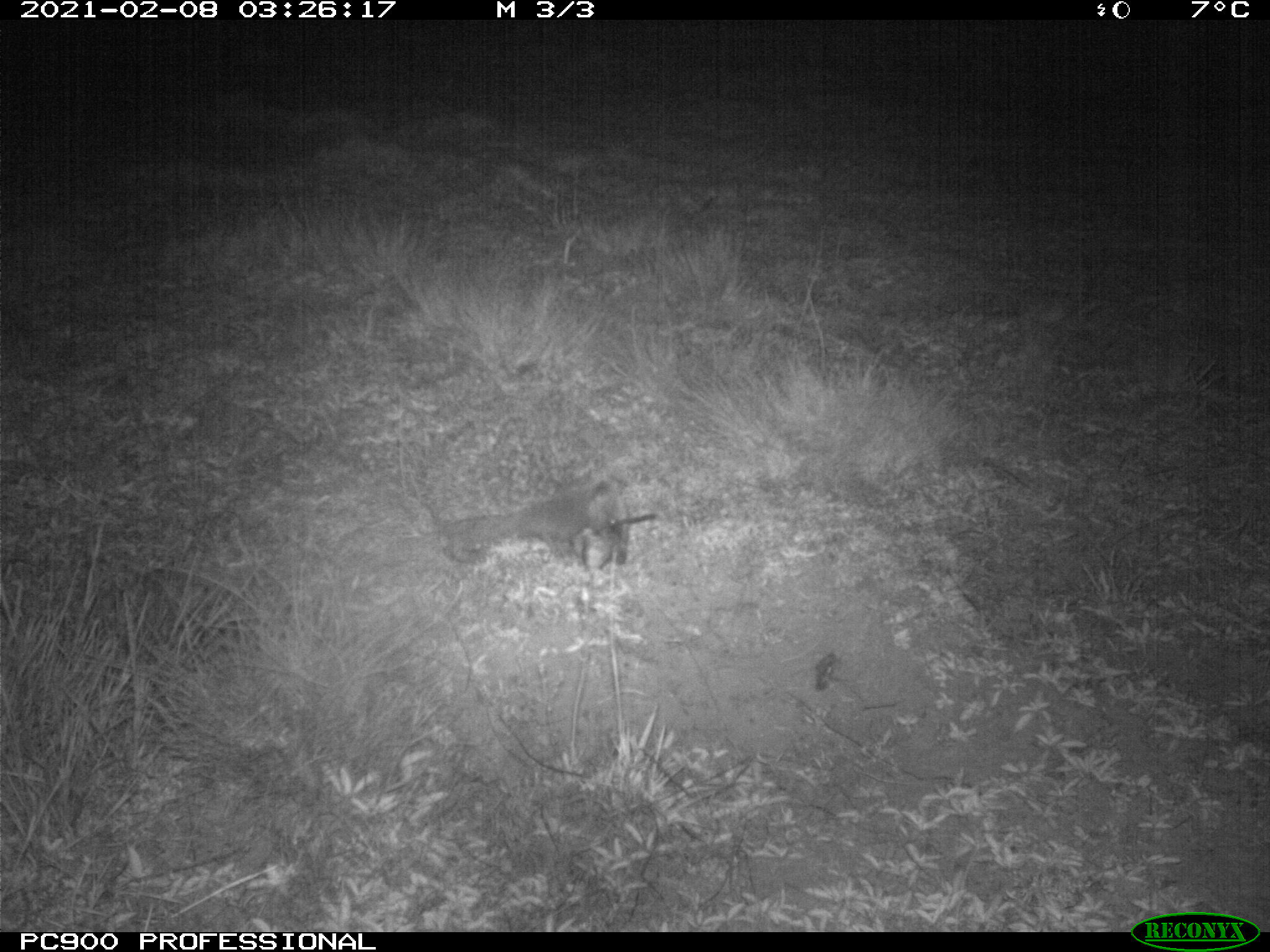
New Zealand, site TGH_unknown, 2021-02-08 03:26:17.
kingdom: Animalia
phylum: Chordata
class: Mammalia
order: Eulipotyphla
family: Erinaceidae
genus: Erinaceus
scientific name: Erinaceus europaeus europaeus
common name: european hedgehog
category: hedgehog